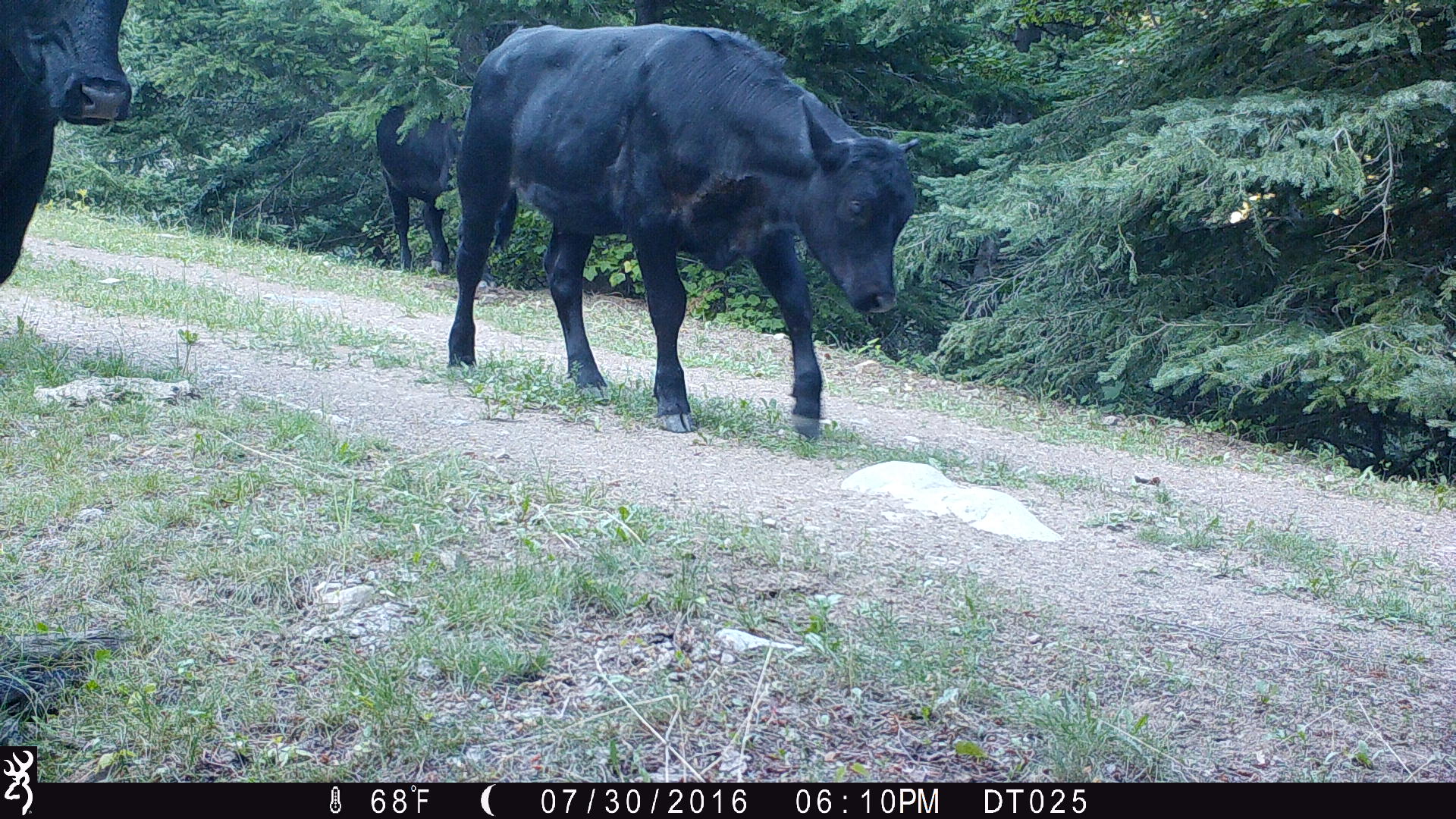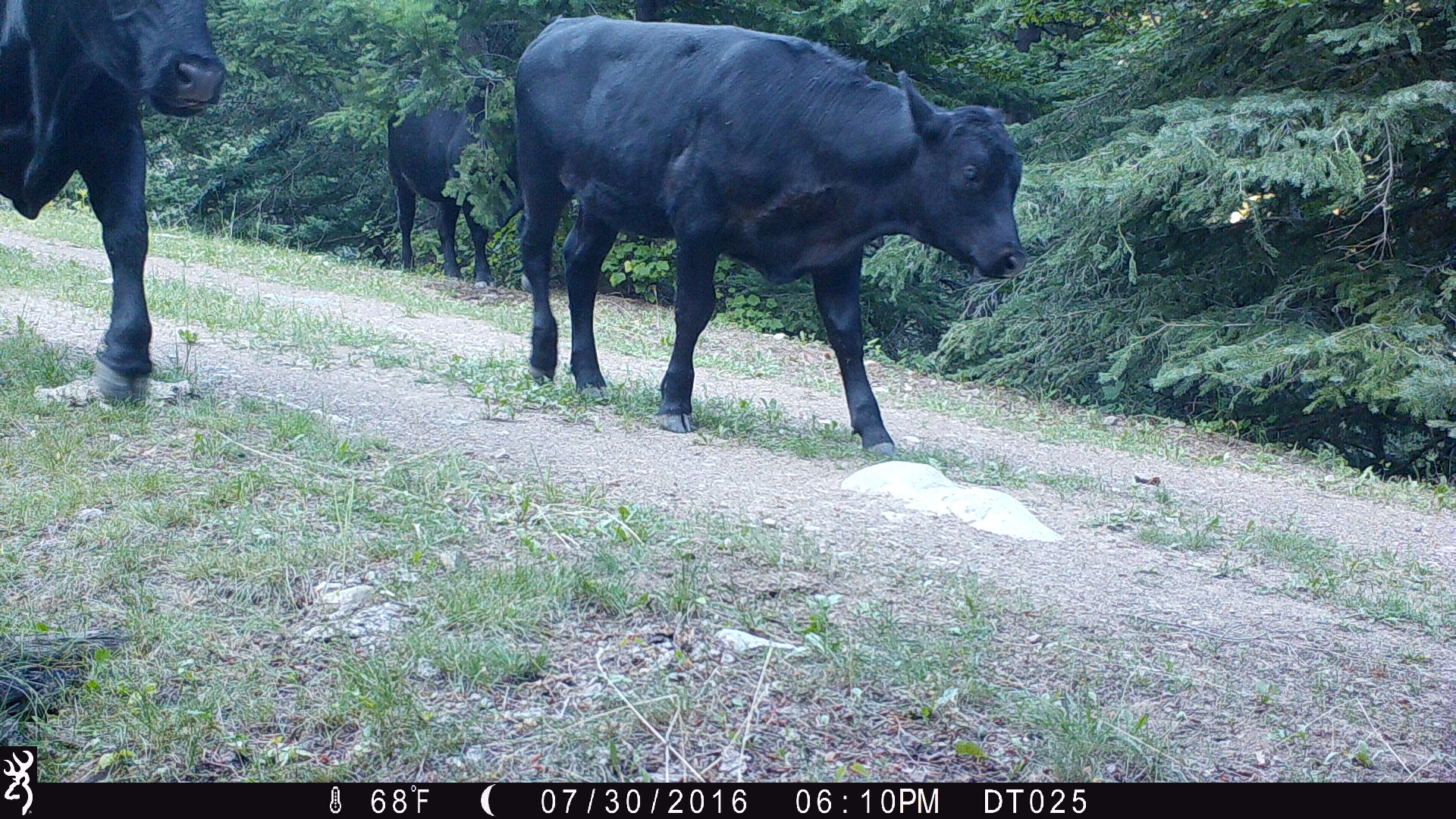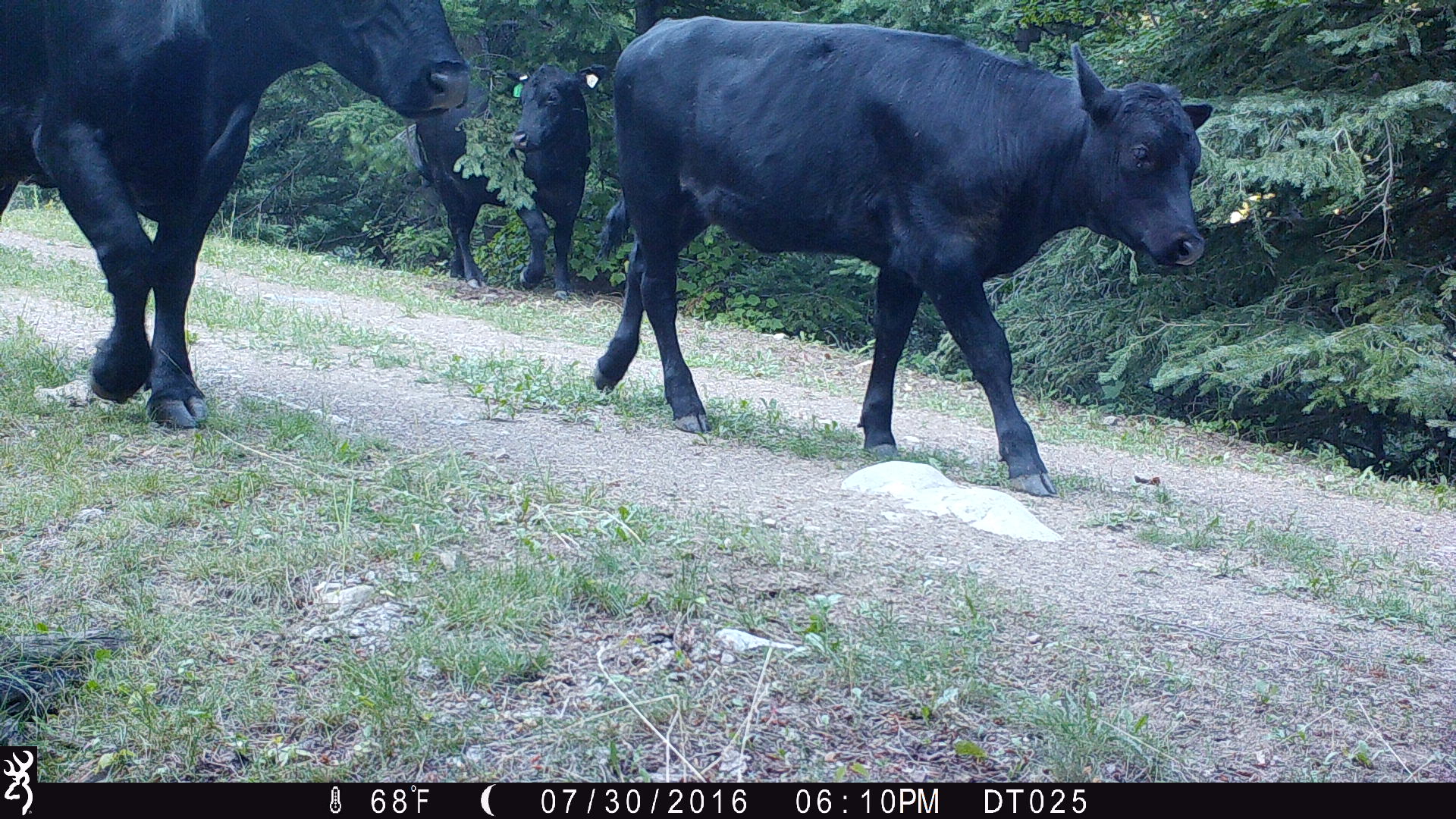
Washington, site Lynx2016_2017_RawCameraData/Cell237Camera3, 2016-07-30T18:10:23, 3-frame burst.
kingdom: Animalia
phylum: Chordata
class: Mammalia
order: Artiodactyla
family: Bovidae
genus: Bos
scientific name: Bos taurus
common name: domestic cattle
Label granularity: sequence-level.